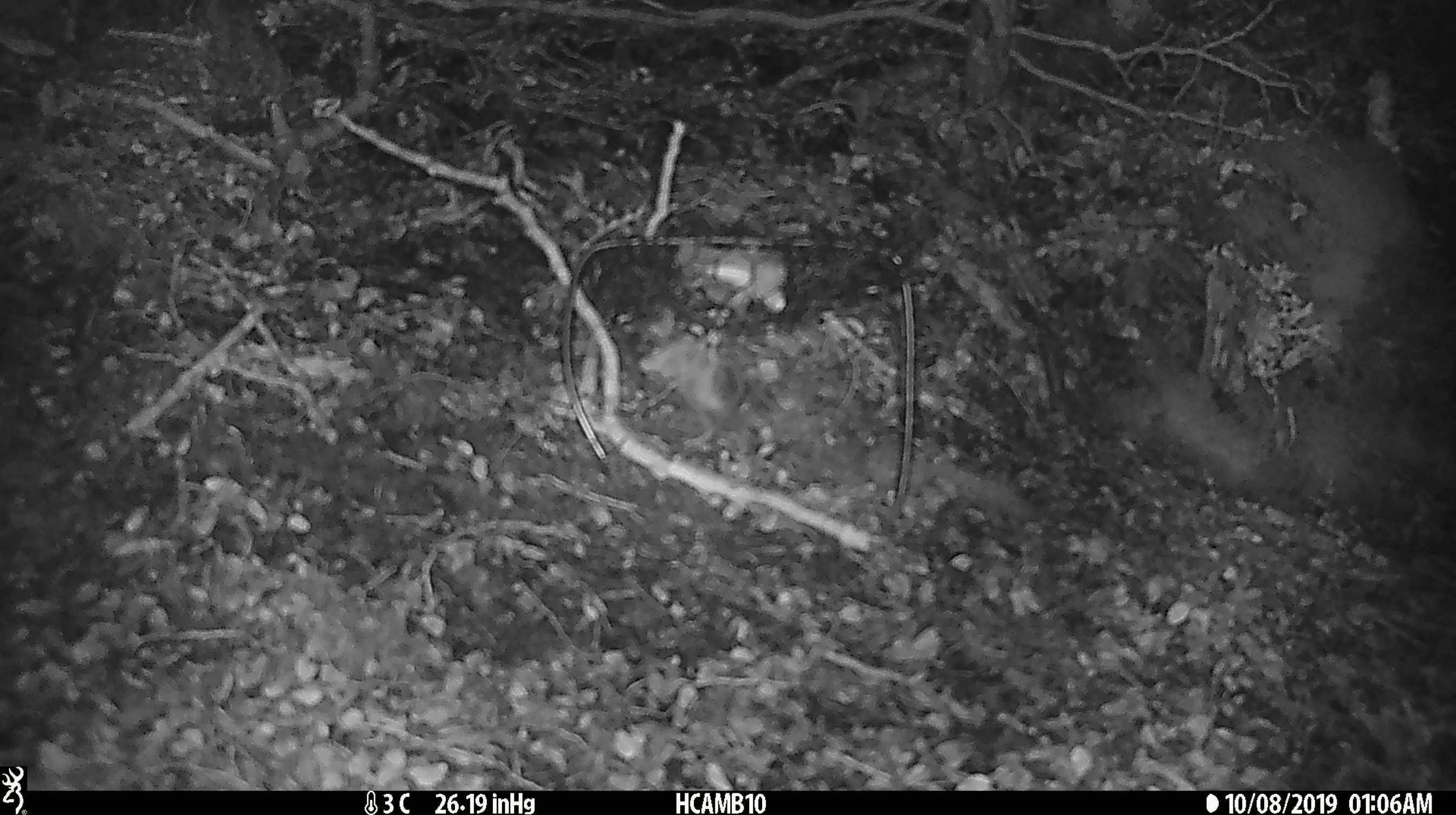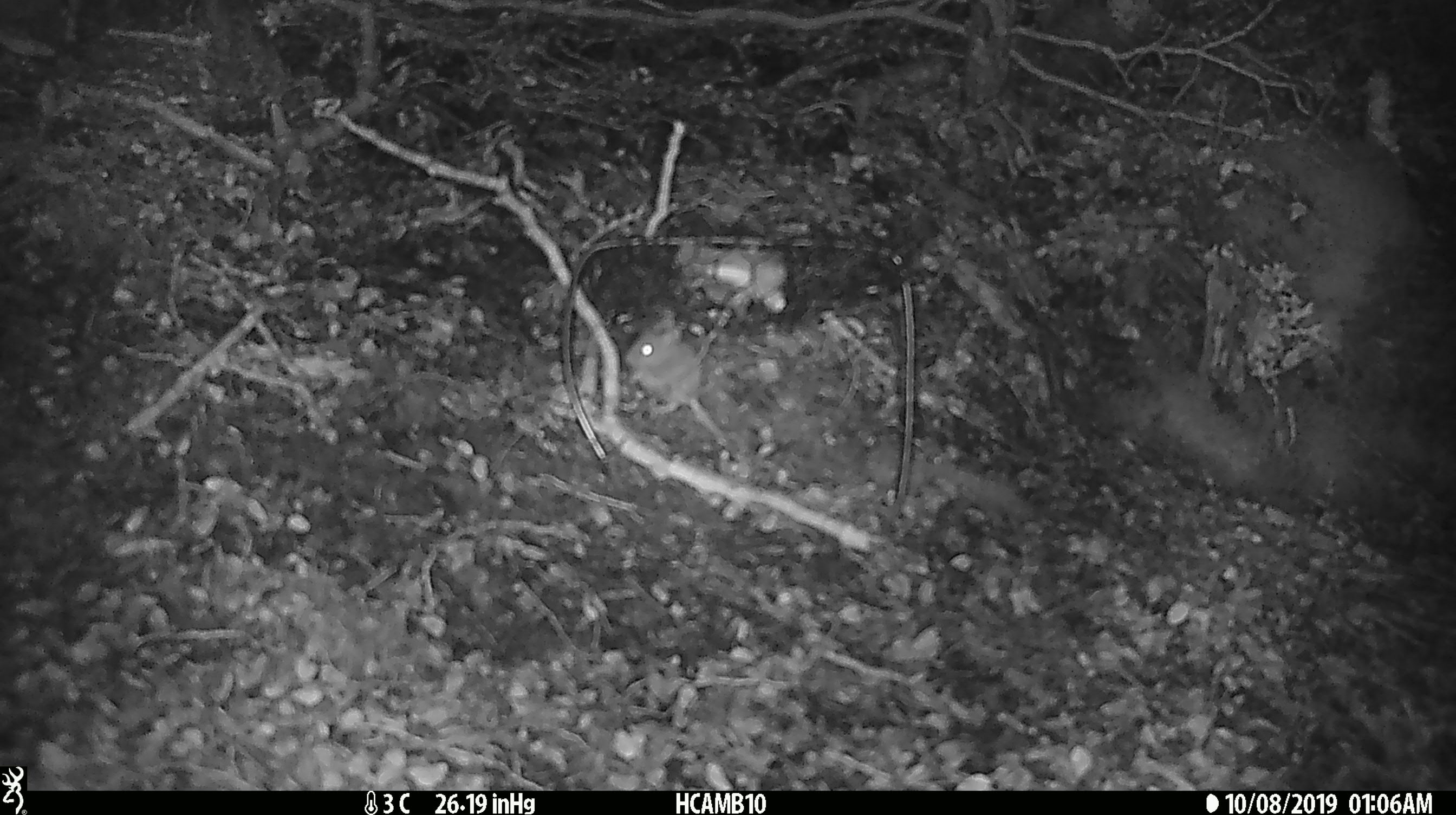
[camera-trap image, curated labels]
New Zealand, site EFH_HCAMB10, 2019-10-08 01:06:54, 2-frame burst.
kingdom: Animalia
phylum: Chordata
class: Mammalia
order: Rodentia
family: Muridae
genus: Mus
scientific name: Mus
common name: mouse